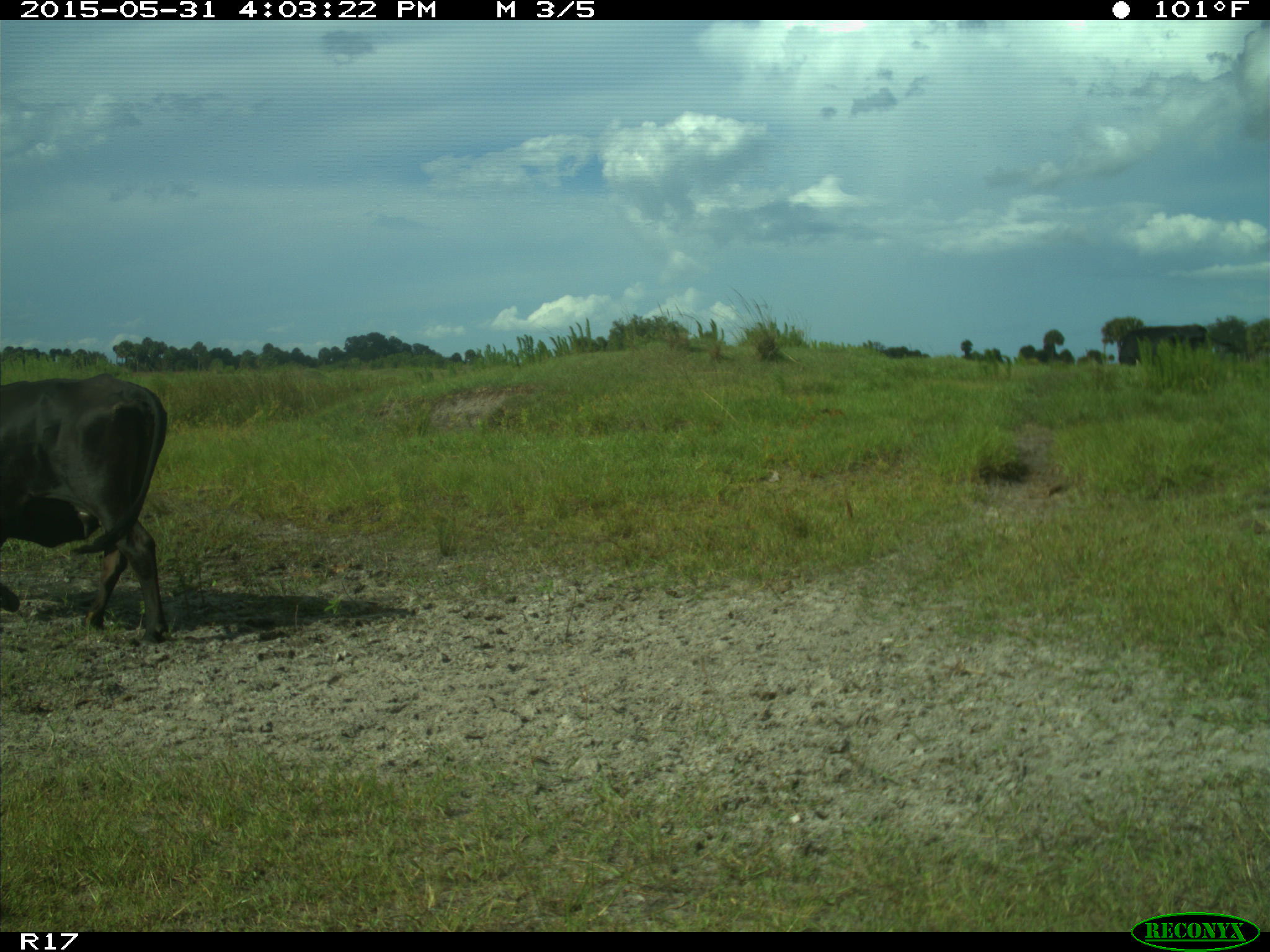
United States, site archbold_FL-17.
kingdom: Animalia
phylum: Chordata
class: Mammalia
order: Artiodactyla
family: Bovidae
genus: Bos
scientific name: Bos taurus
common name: domestic cow